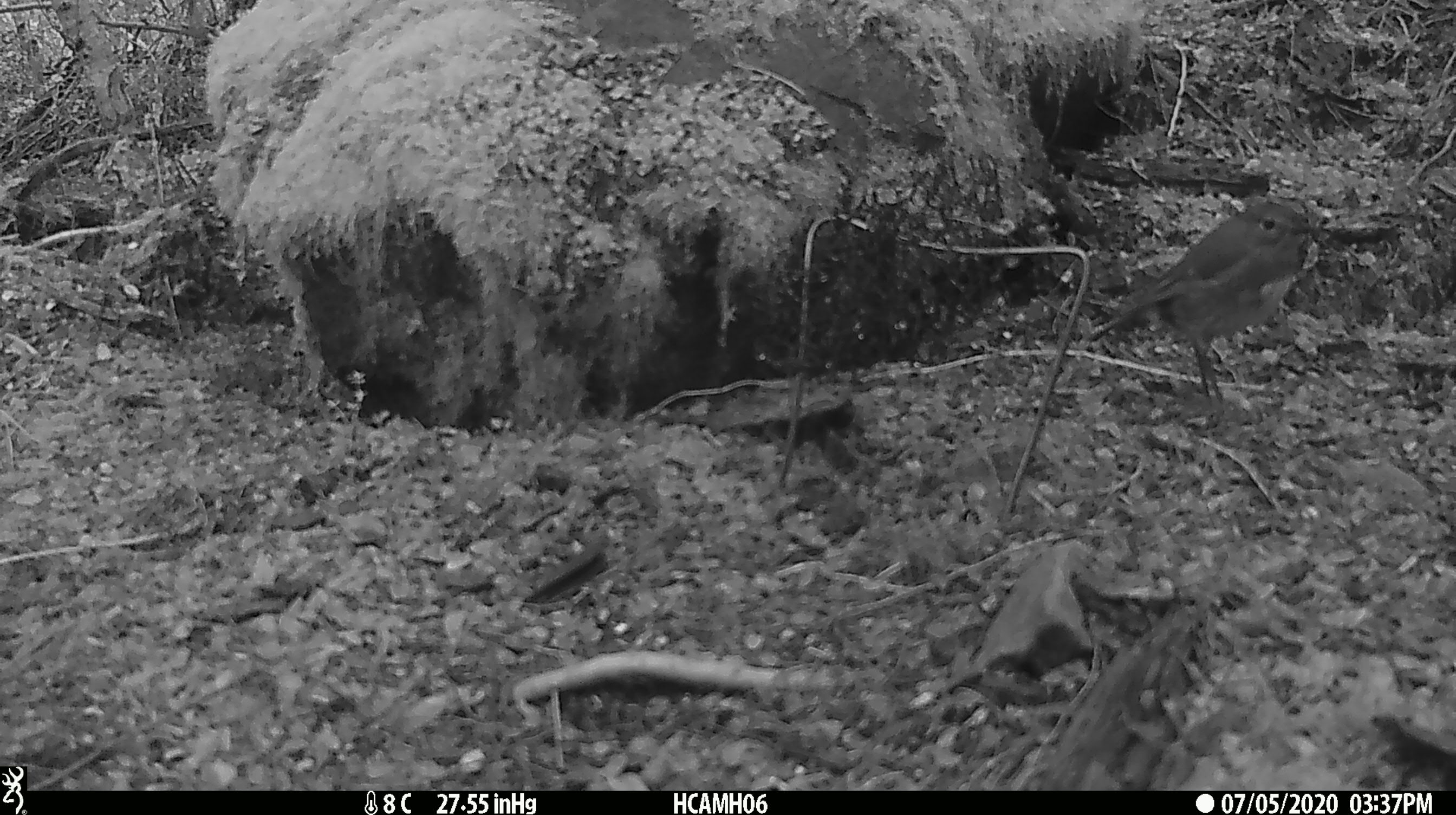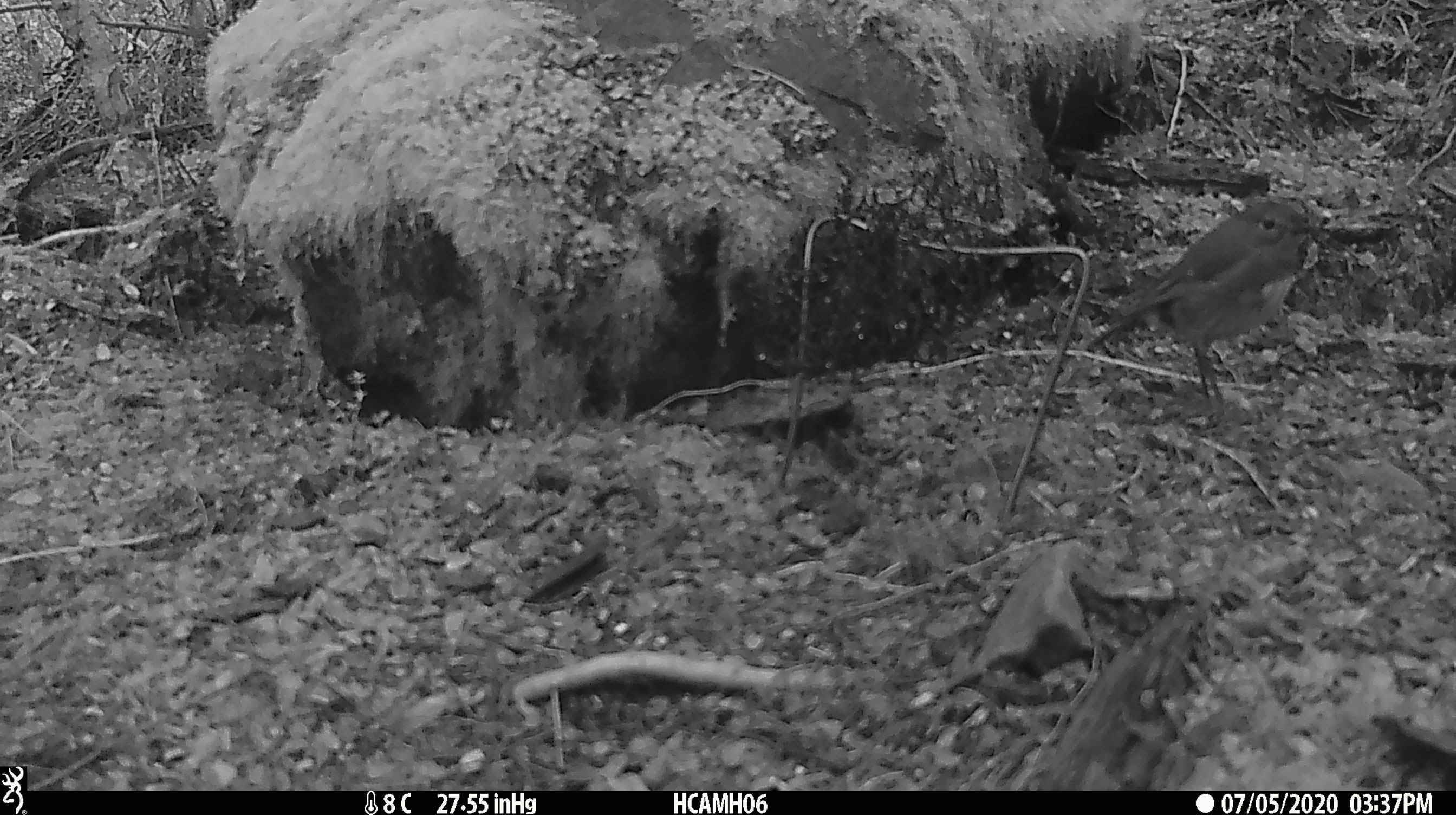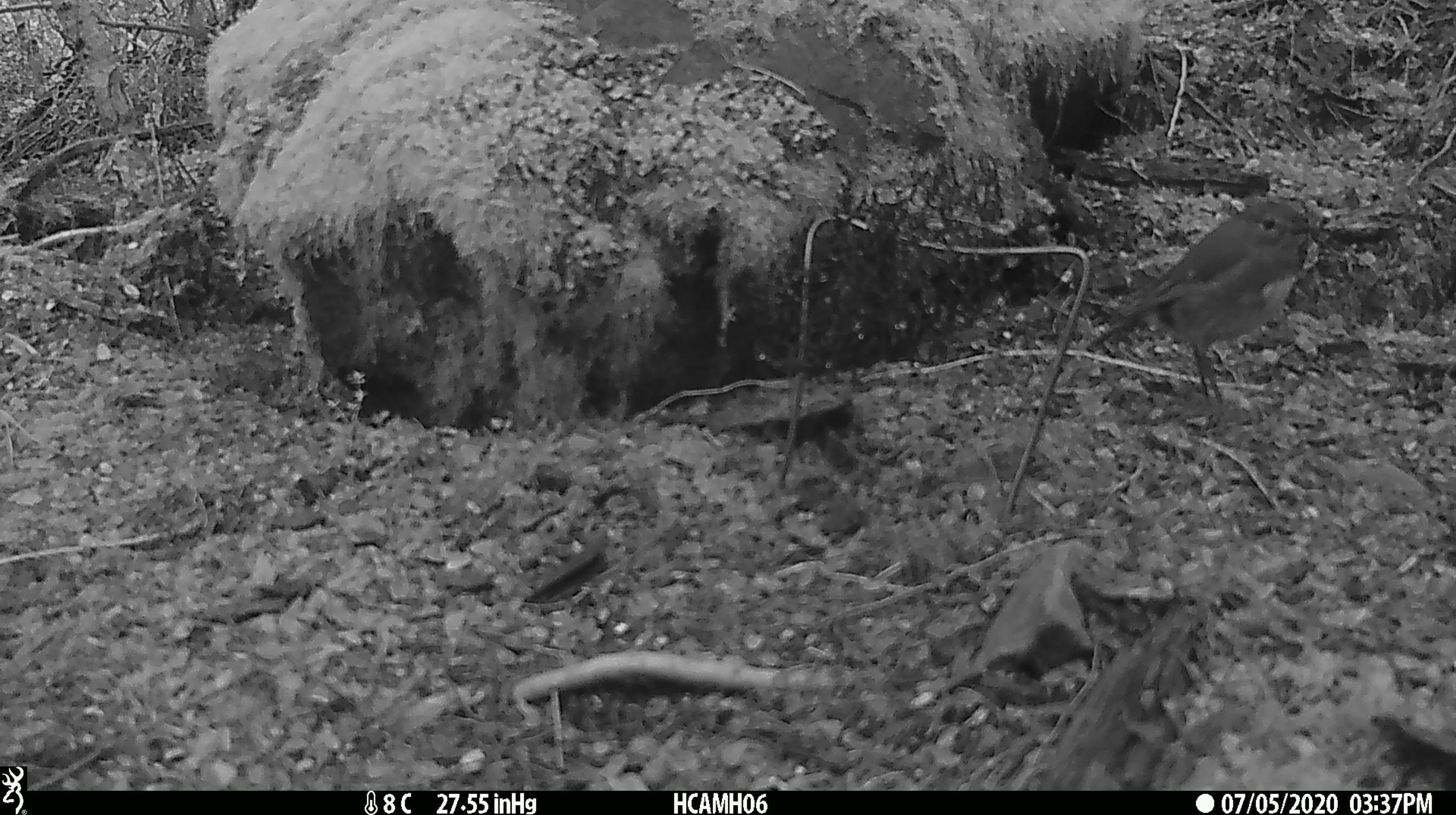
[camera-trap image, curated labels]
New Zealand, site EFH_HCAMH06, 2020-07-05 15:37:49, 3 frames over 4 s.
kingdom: Animalia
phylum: Chordata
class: Aves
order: Passeriformes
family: Petroicidae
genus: Petroica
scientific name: Petroica australis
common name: new zealand robin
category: robin